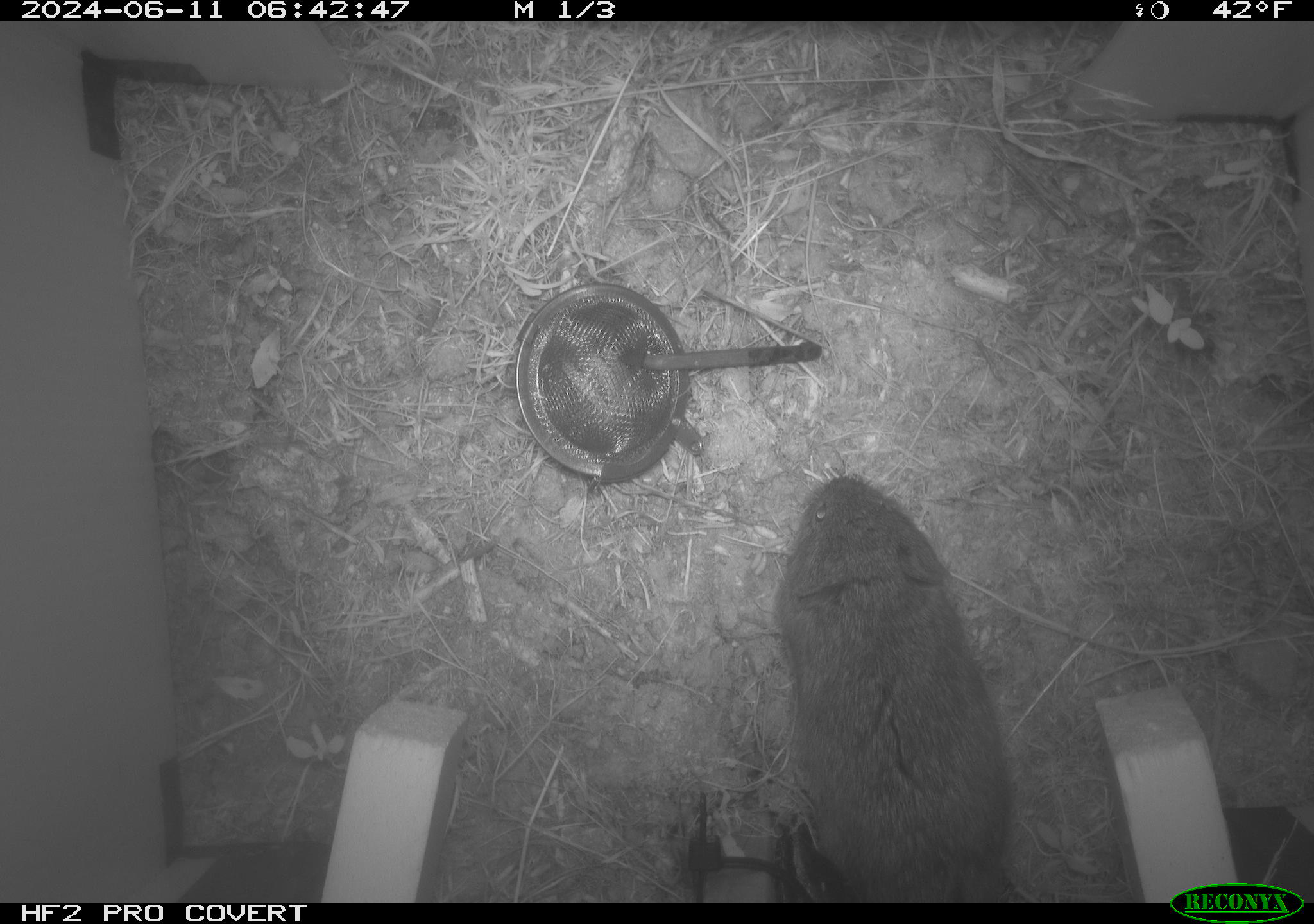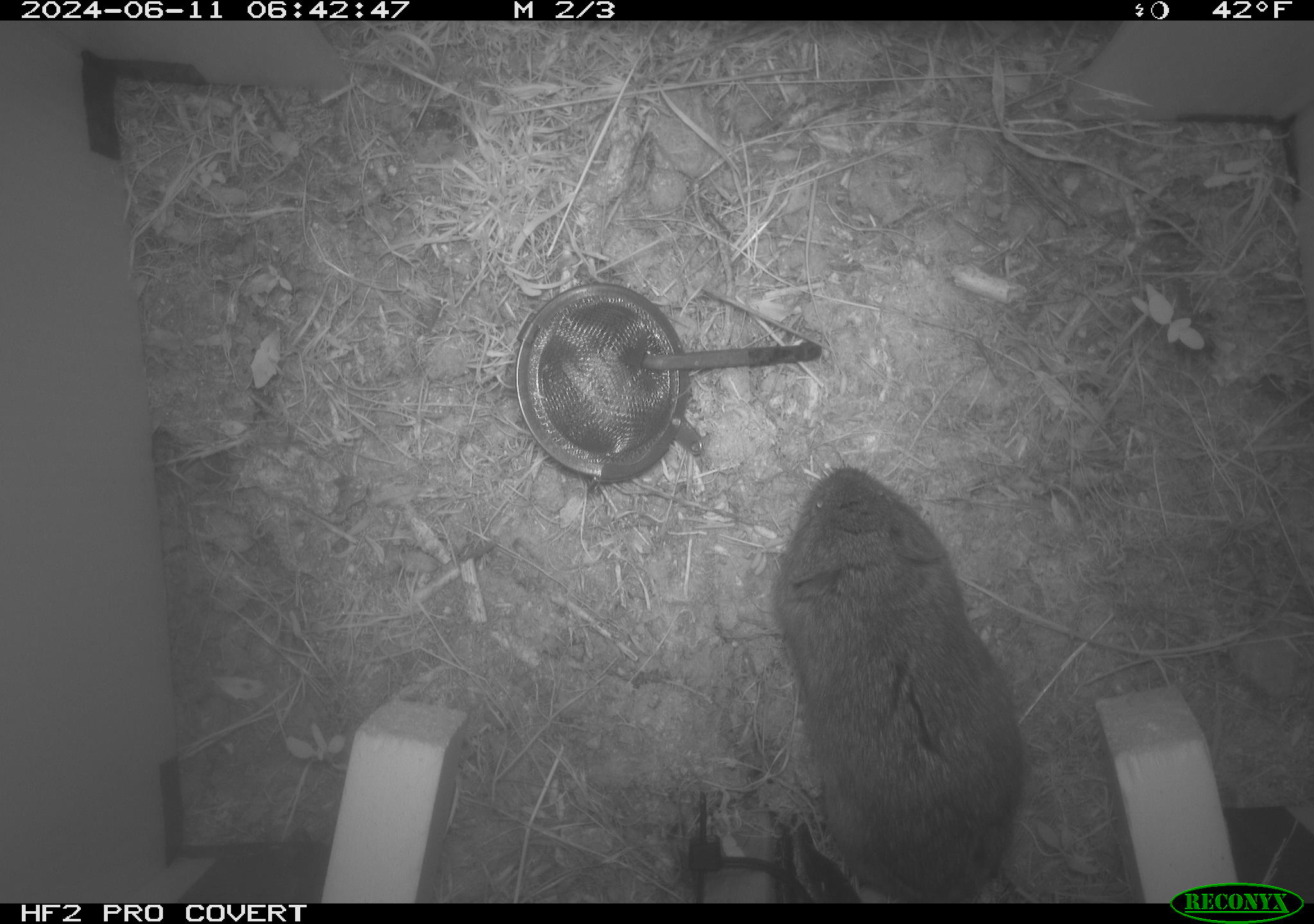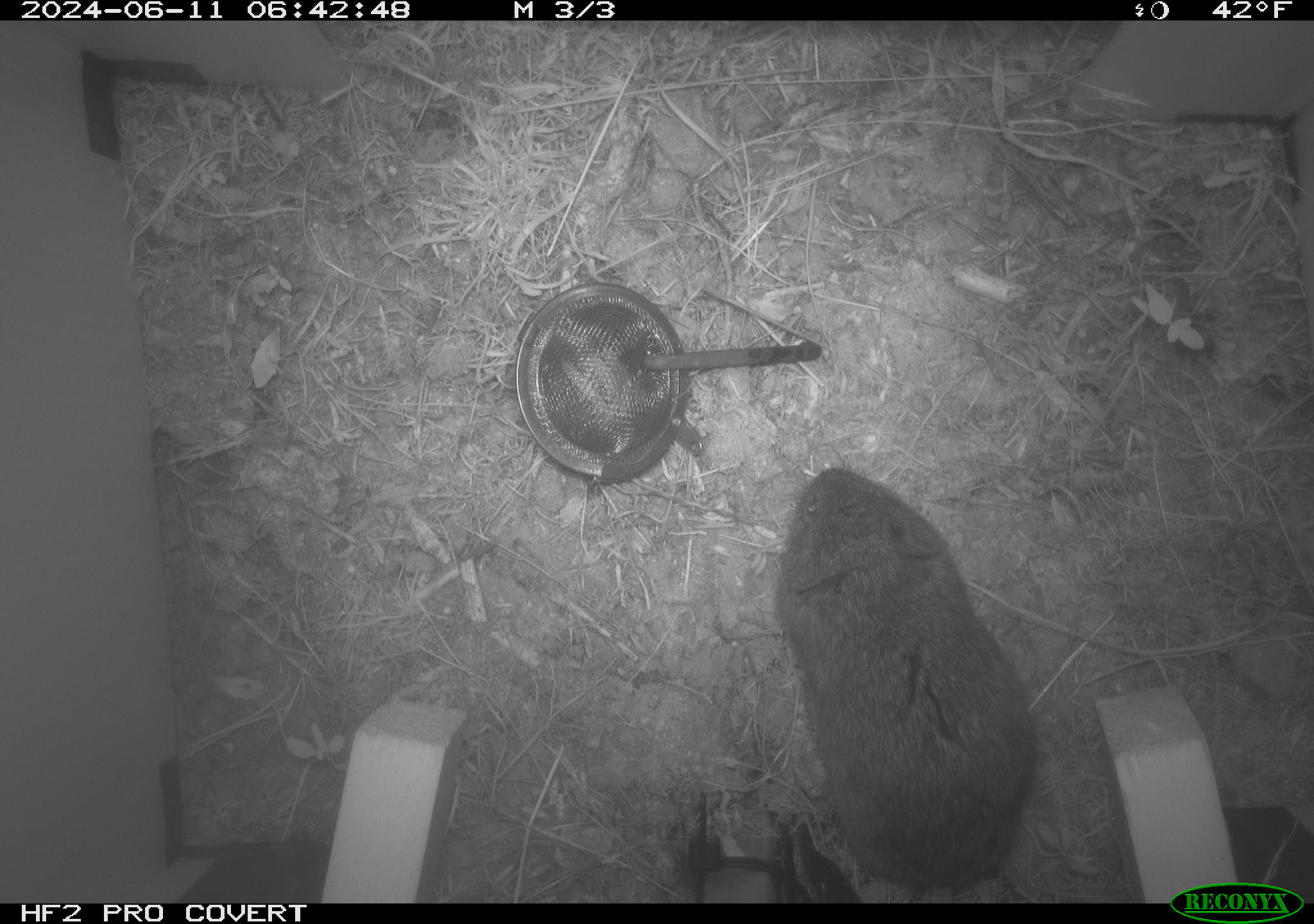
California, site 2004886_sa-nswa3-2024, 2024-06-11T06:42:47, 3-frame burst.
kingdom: Animalia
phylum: Chordata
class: Mammalia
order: Rodentia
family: Cricetidae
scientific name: Arvicolinae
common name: voles, lemmings, and muskrats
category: arvicolinae subfamily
Arvicolinae subfamily (voles, lemmings, and muskrats) (Arvicolinae).